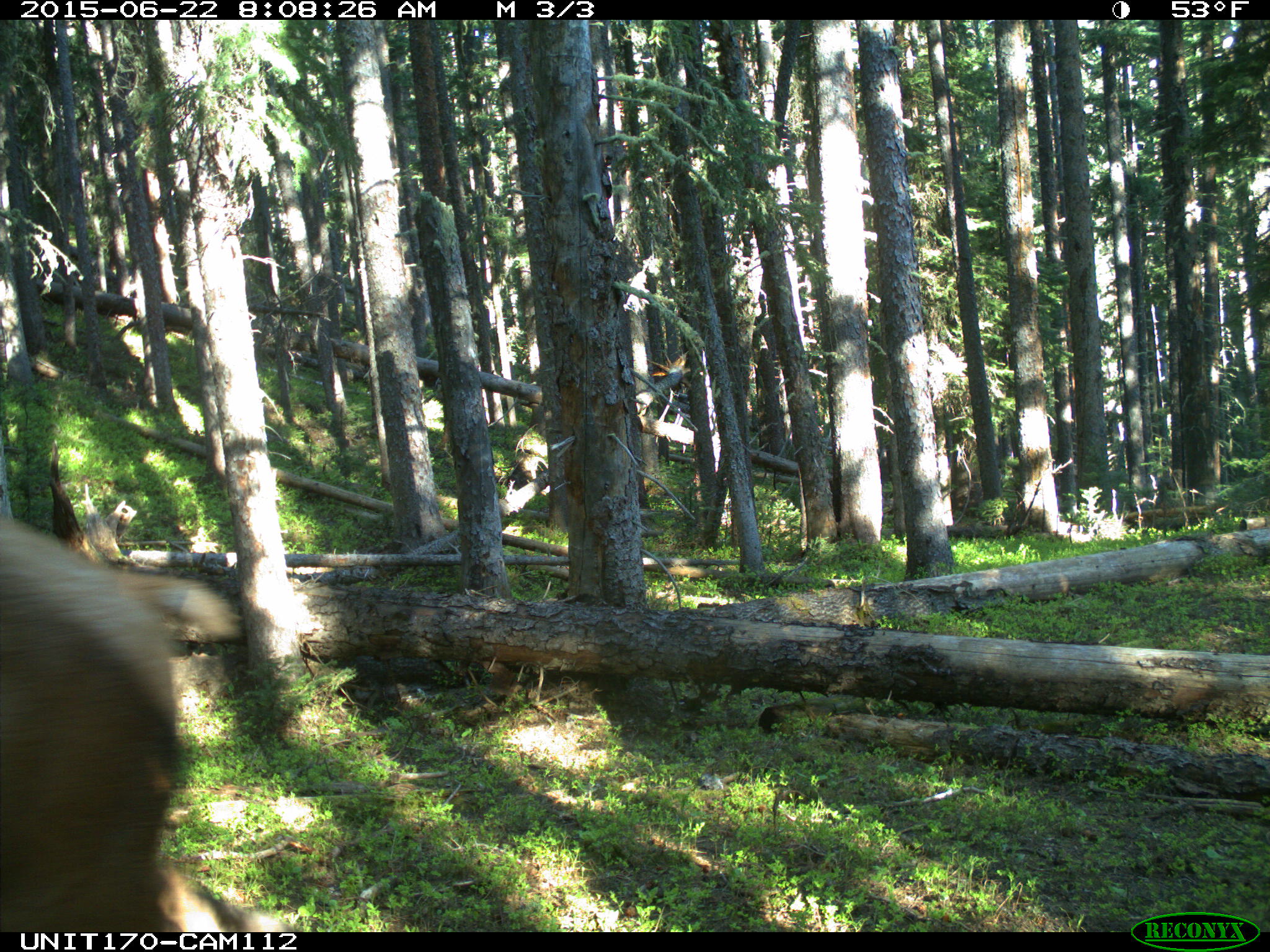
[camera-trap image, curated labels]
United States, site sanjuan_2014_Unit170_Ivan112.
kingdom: Animalia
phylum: Chordata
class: Mammalia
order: Artiodactyla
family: Cervidae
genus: Cervus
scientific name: Cervus elaphus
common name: red deer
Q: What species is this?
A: Cervus elaphus (red deer).